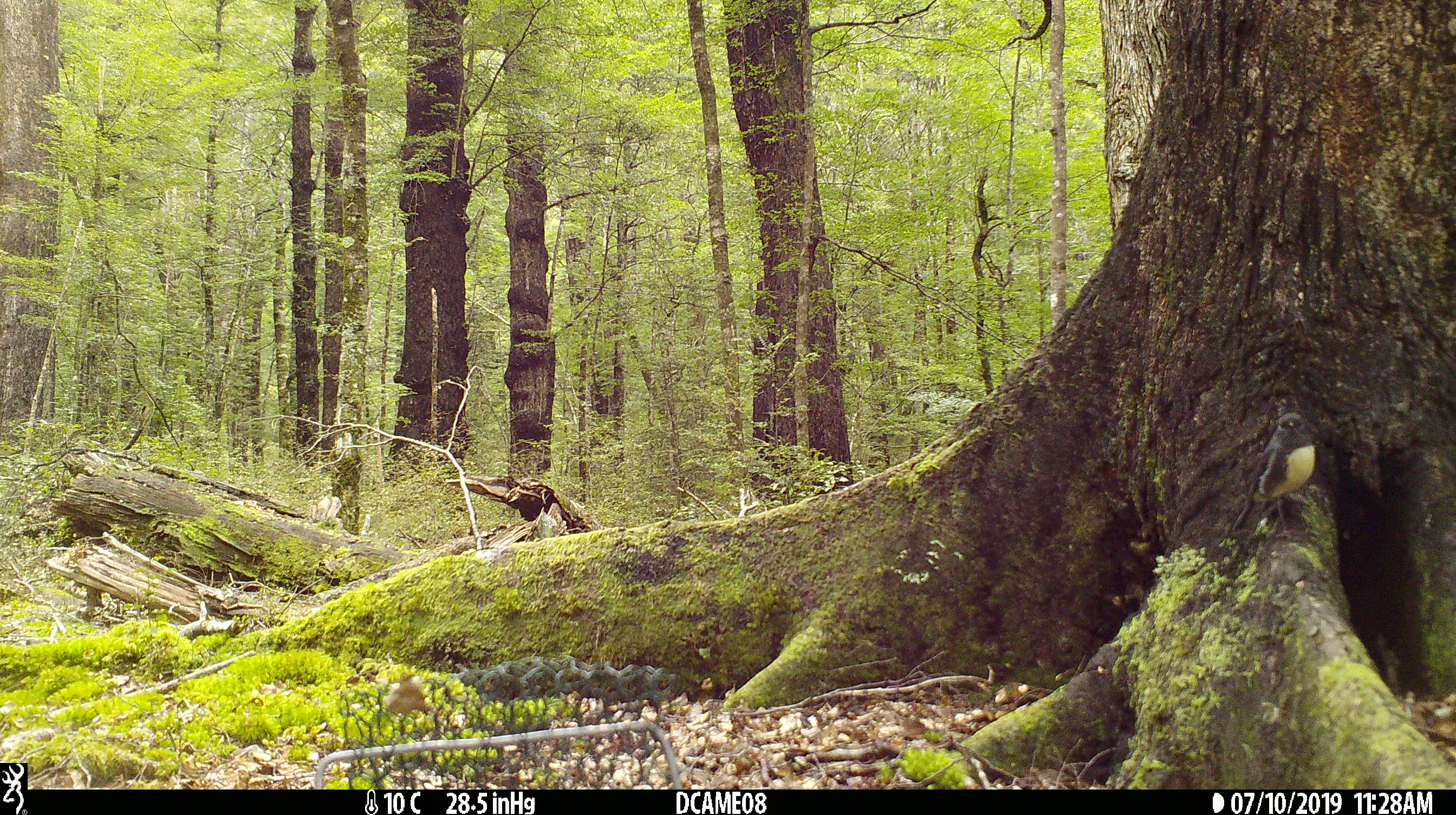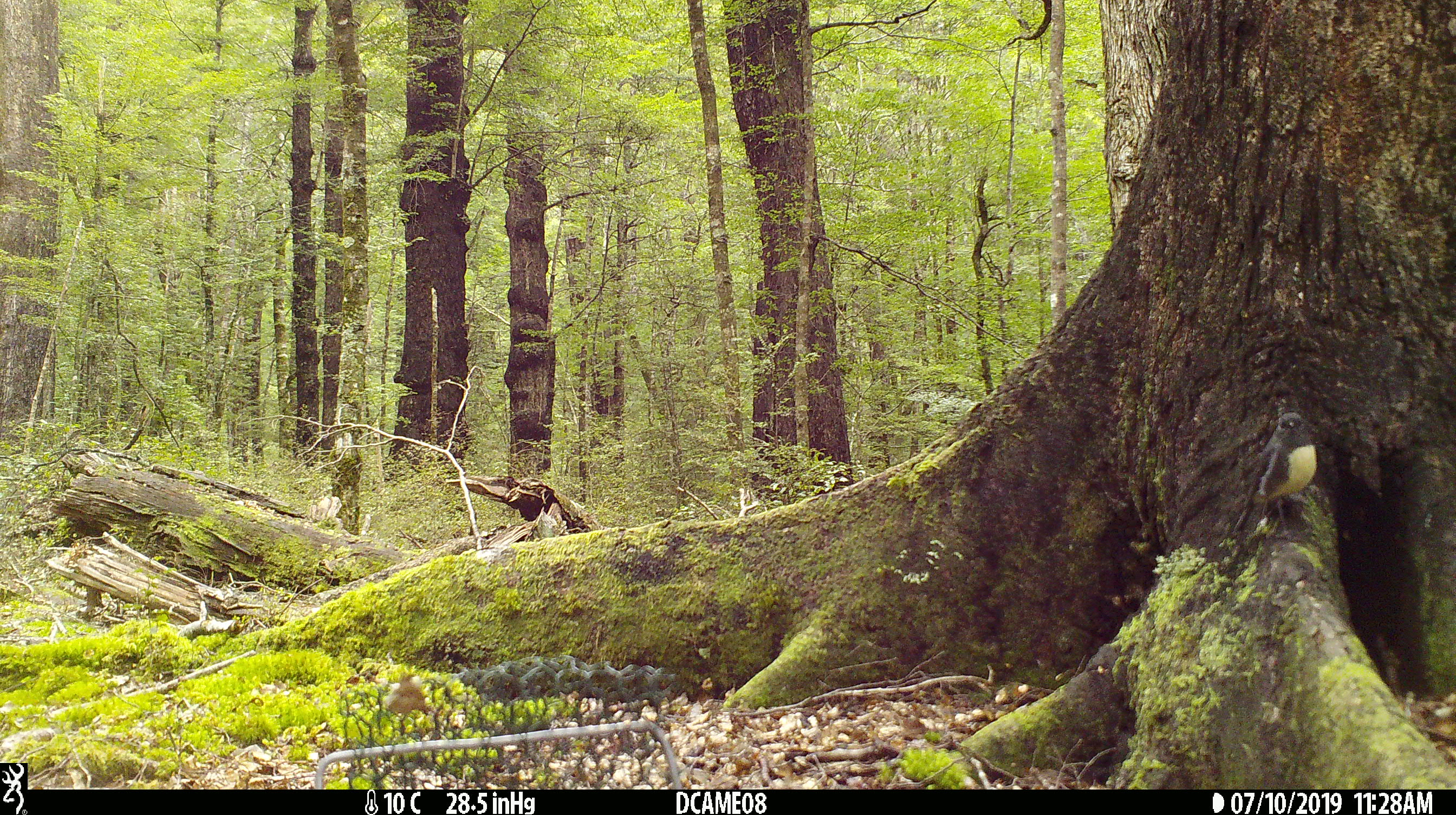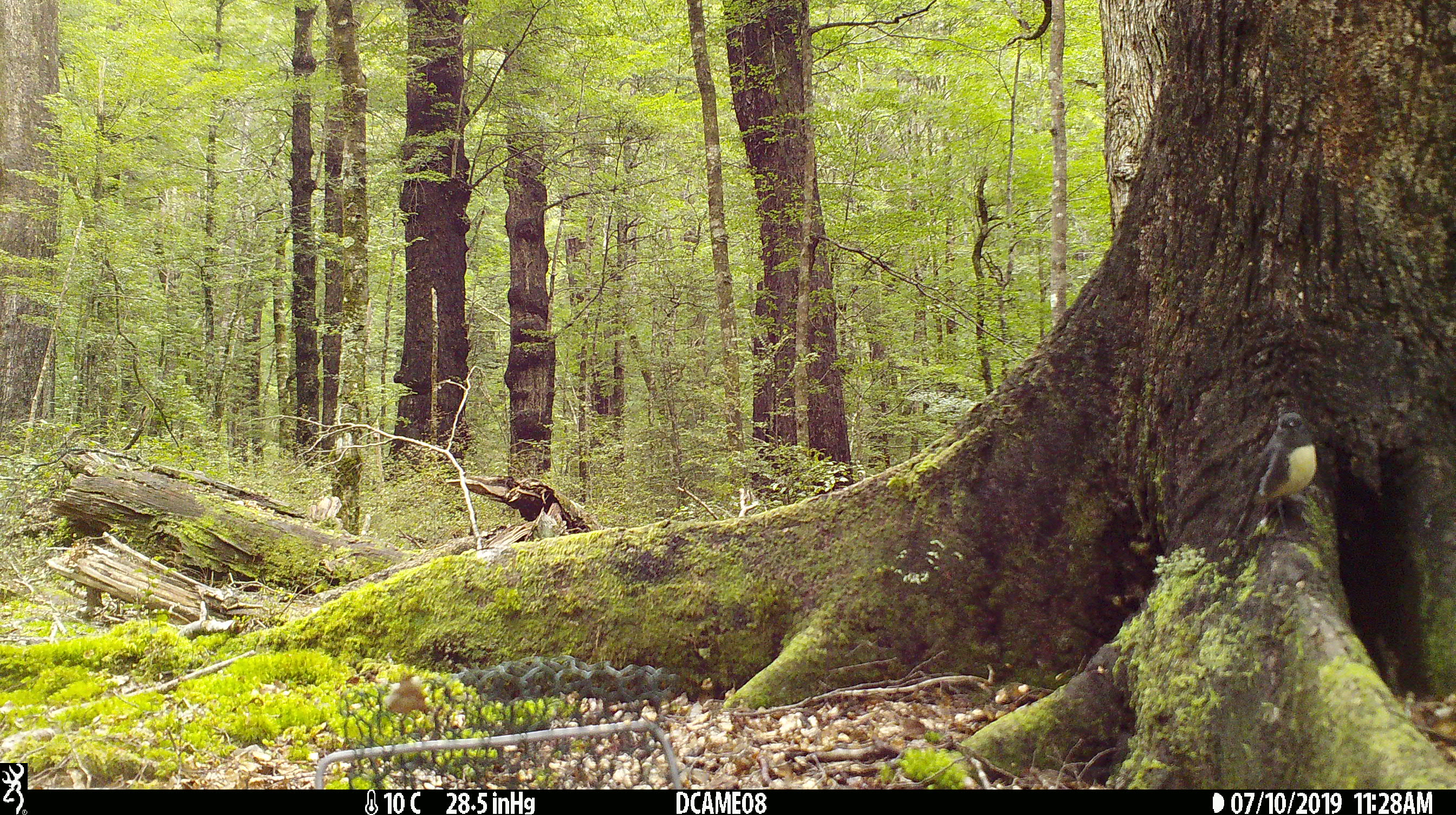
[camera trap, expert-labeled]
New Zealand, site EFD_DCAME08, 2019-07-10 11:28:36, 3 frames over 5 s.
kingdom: Animalia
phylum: Chordata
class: Aves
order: Passeriformes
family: Petroicidae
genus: Petroica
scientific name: Petroica australis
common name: new zealand robin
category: robin